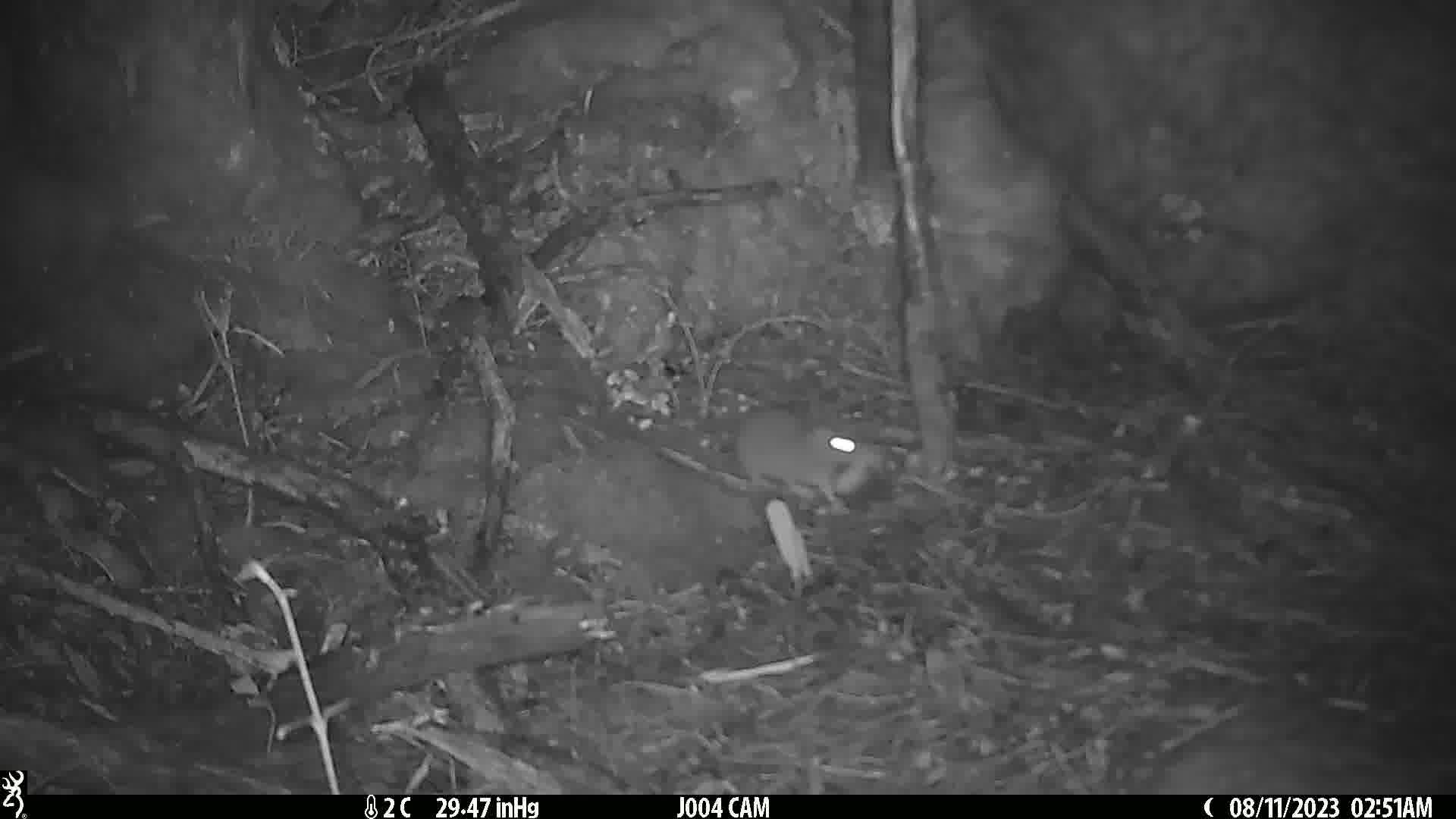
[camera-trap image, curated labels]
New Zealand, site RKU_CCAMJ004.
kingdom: Animalia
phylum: Chordata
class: Mammalia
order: Rodentia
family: Muridae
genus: Rattus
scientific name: Rattus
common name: rat